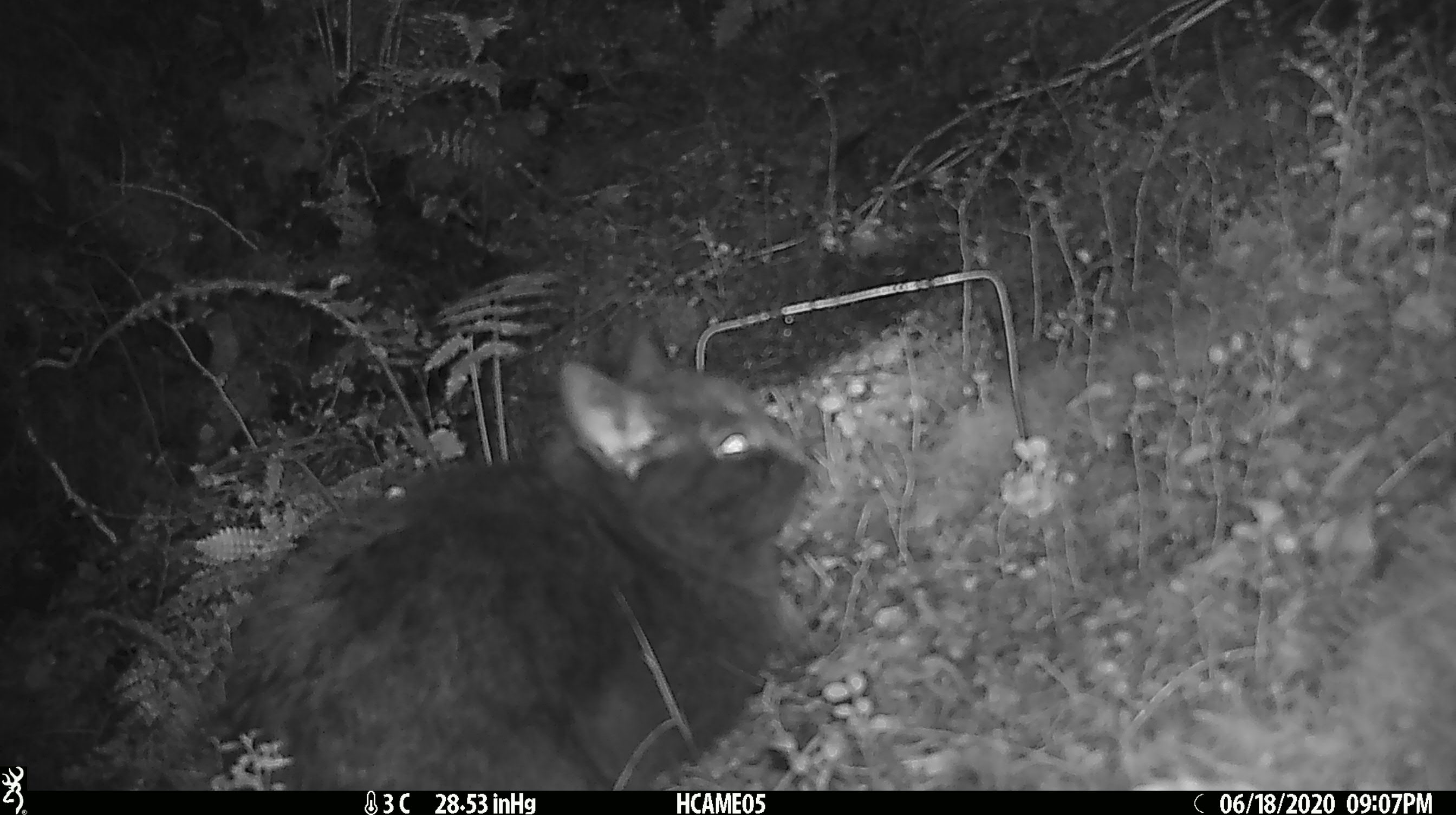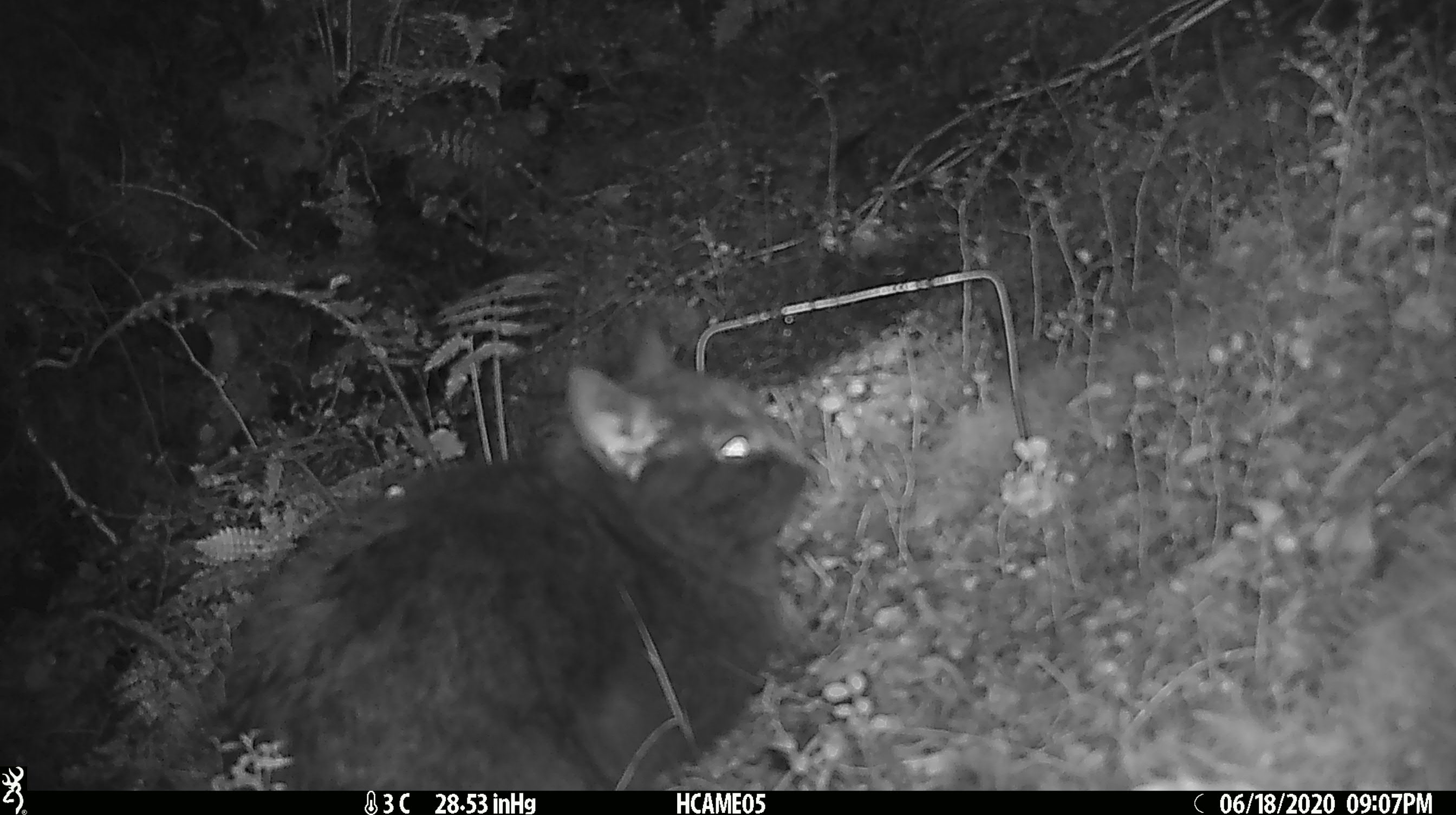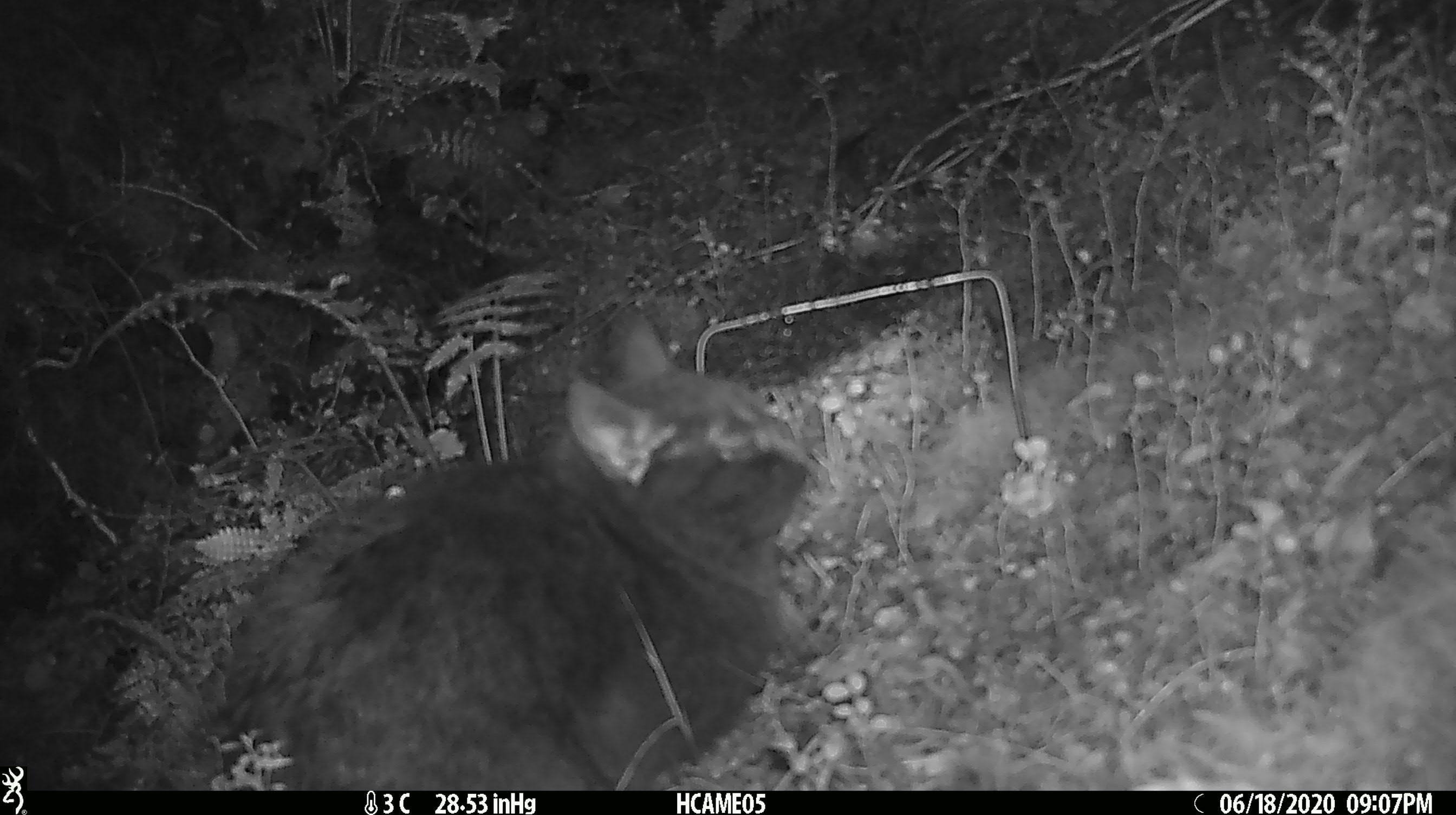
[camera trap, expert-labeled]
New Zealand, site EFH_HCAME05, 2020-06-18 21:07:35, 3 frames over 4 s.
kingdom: Animalia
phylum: Chordata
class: Mammalia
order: Carnivora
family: Felidae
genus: Felis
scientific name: Felis catus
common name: domestic cat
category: cat